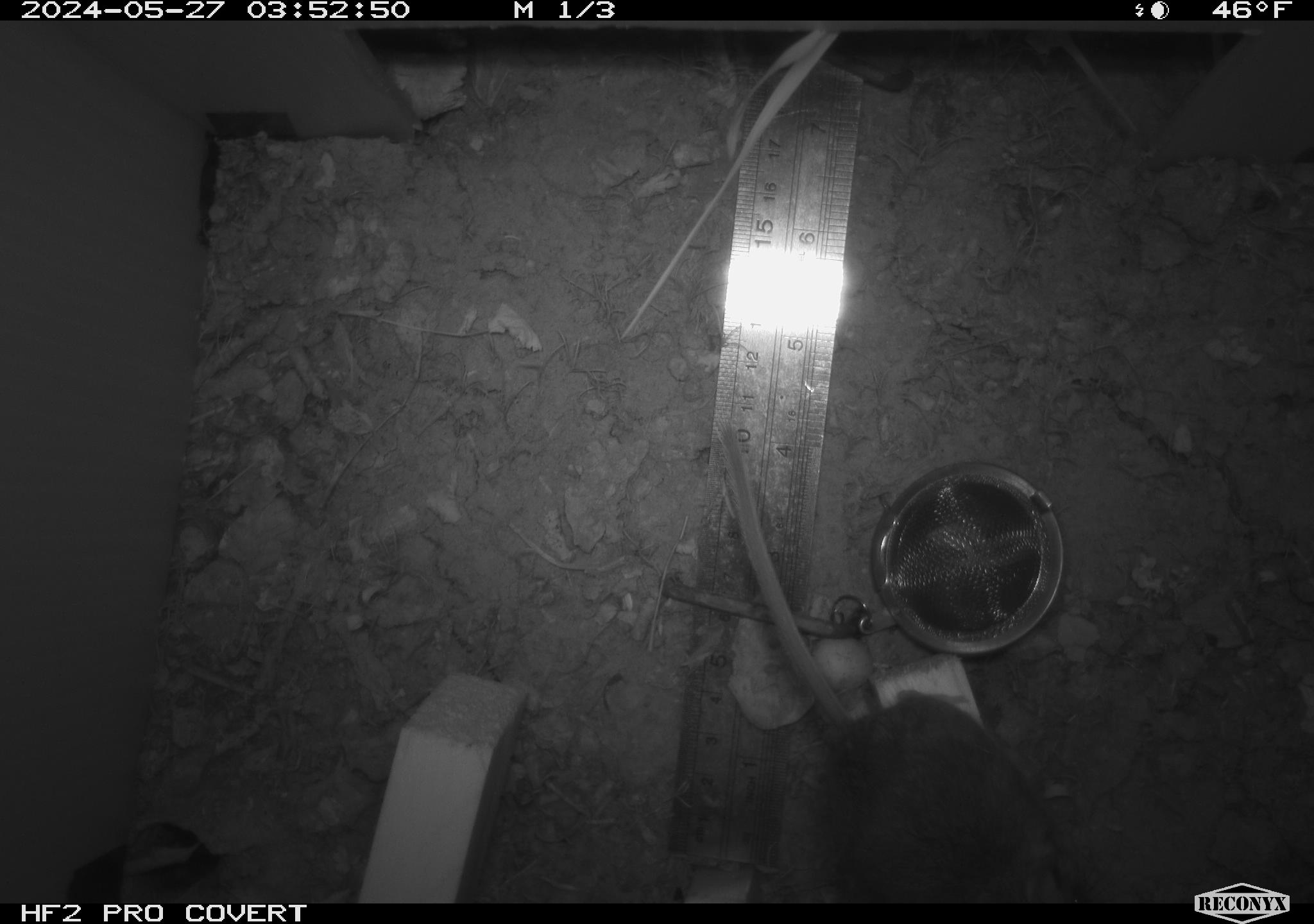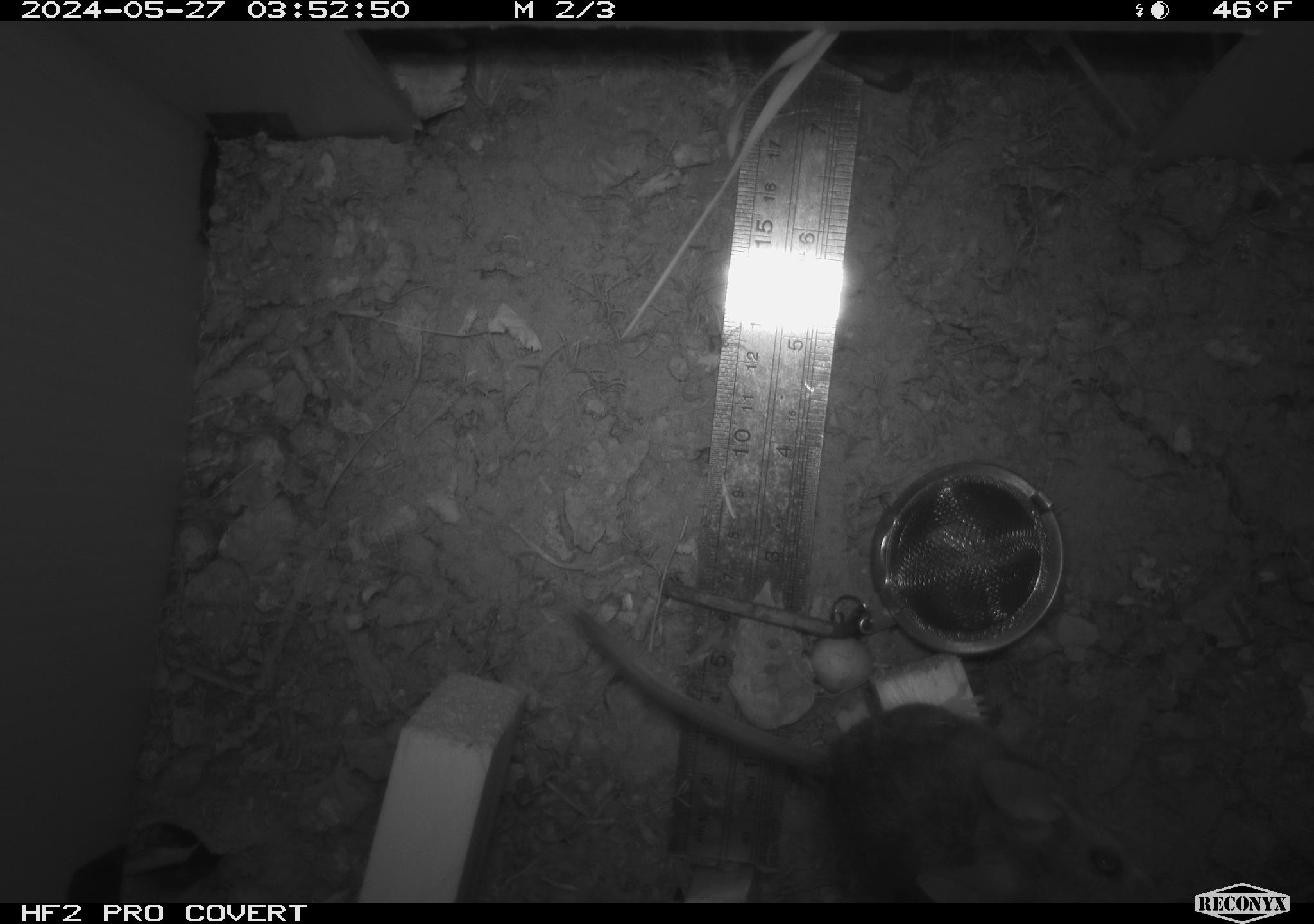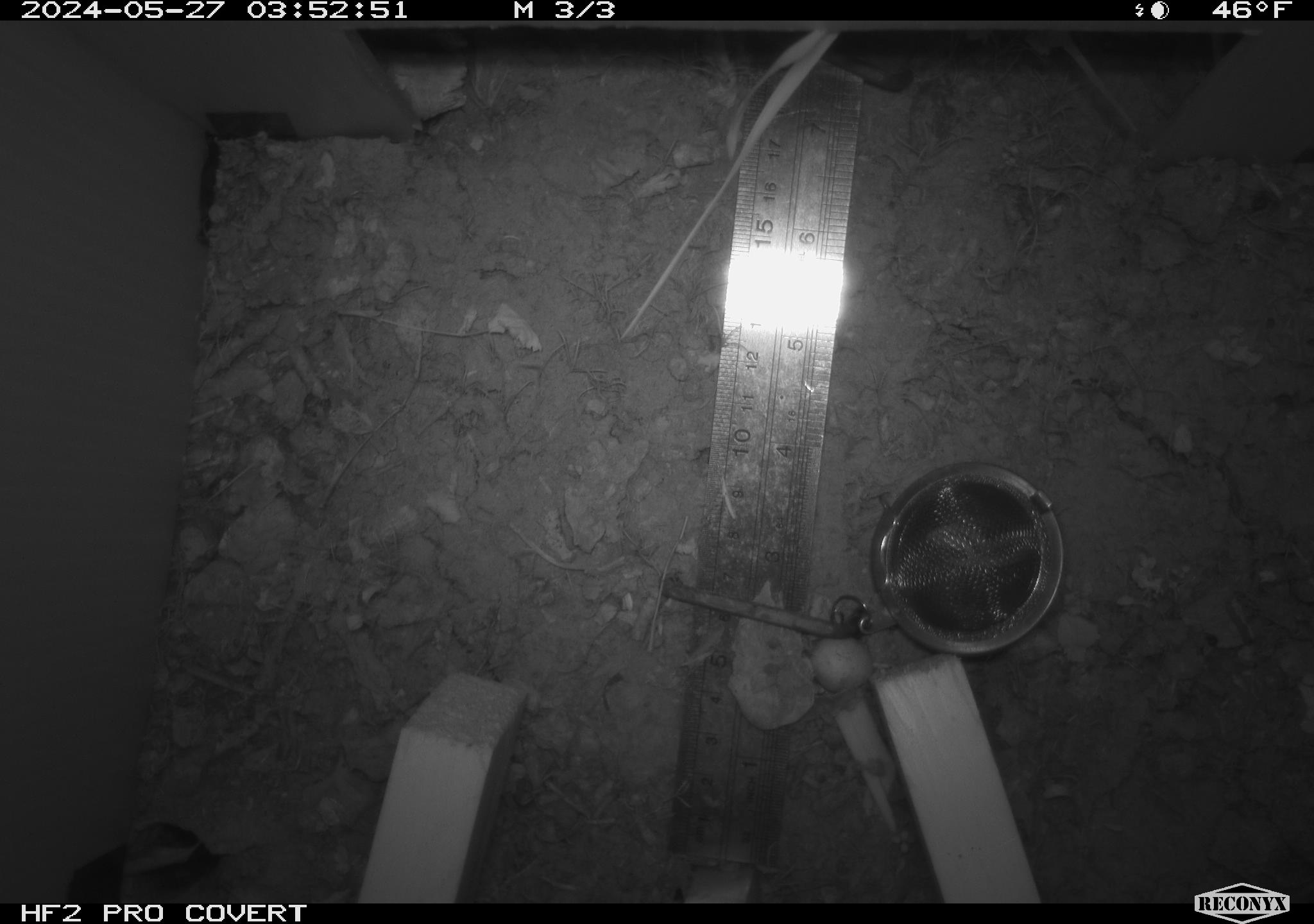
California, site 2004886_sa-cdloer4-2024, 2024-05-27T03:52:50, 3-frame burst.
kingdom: Animalia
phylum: Chordata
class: Mammalia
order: Rodentia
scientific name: Rodentia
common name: rodent